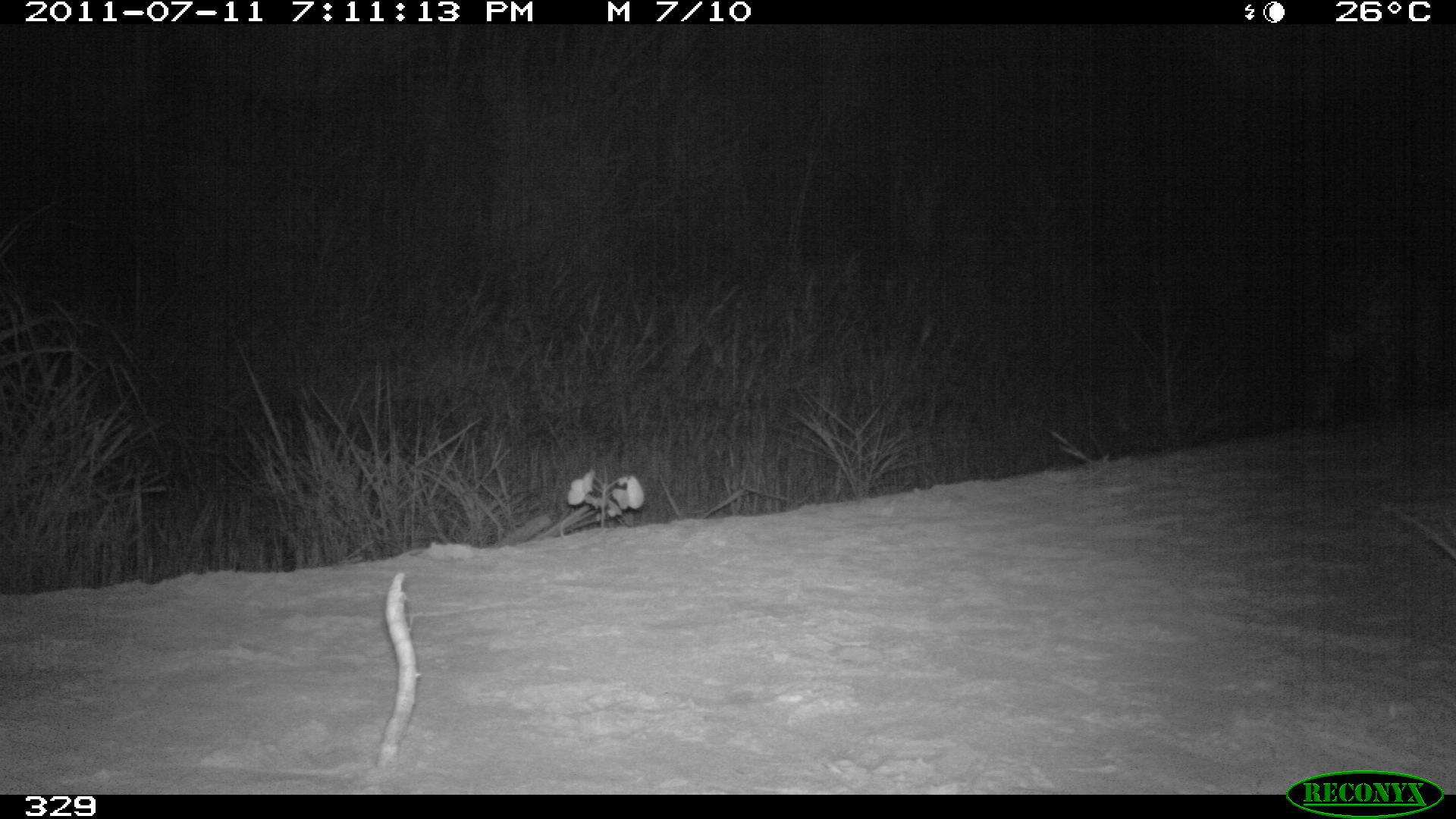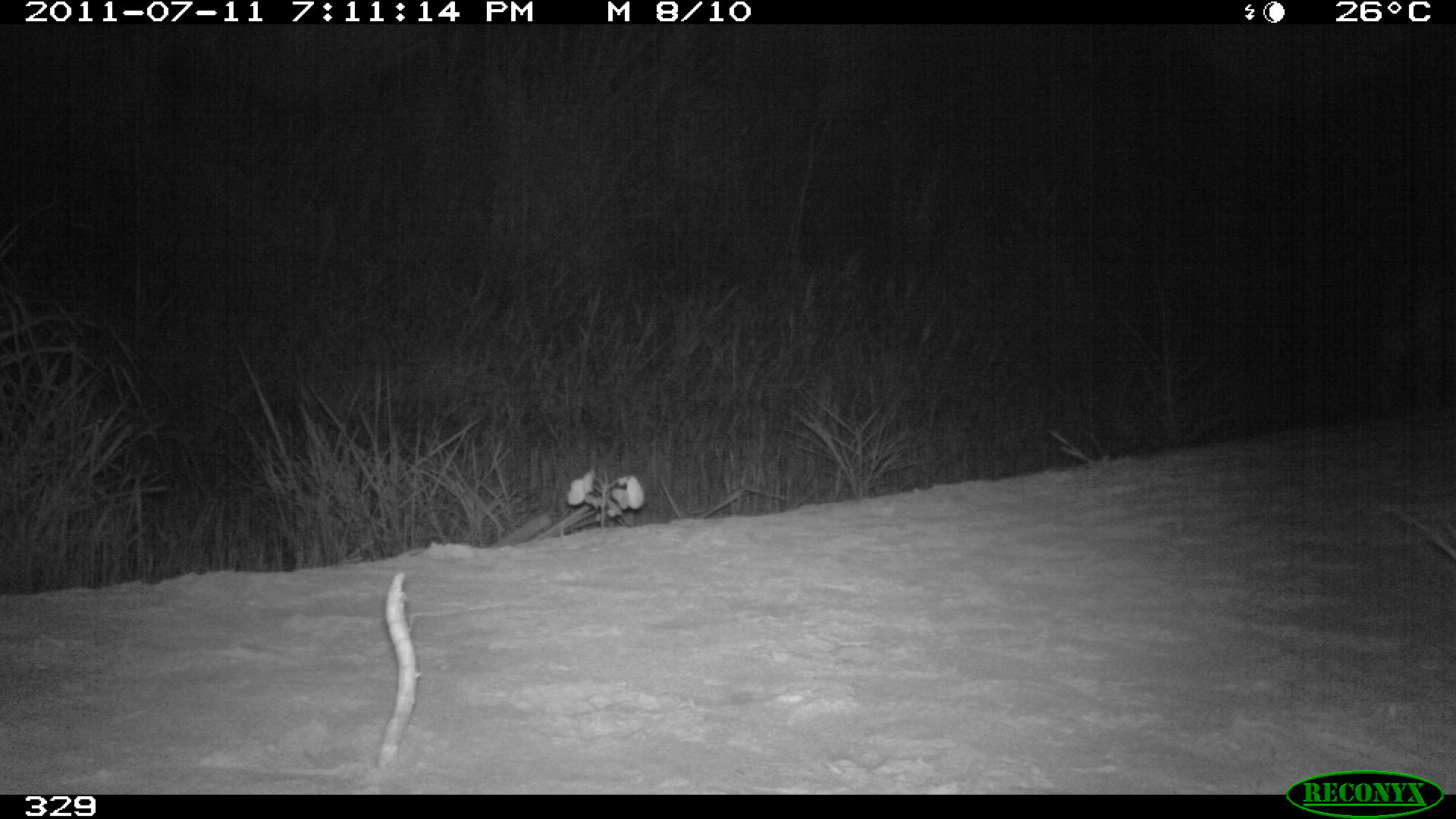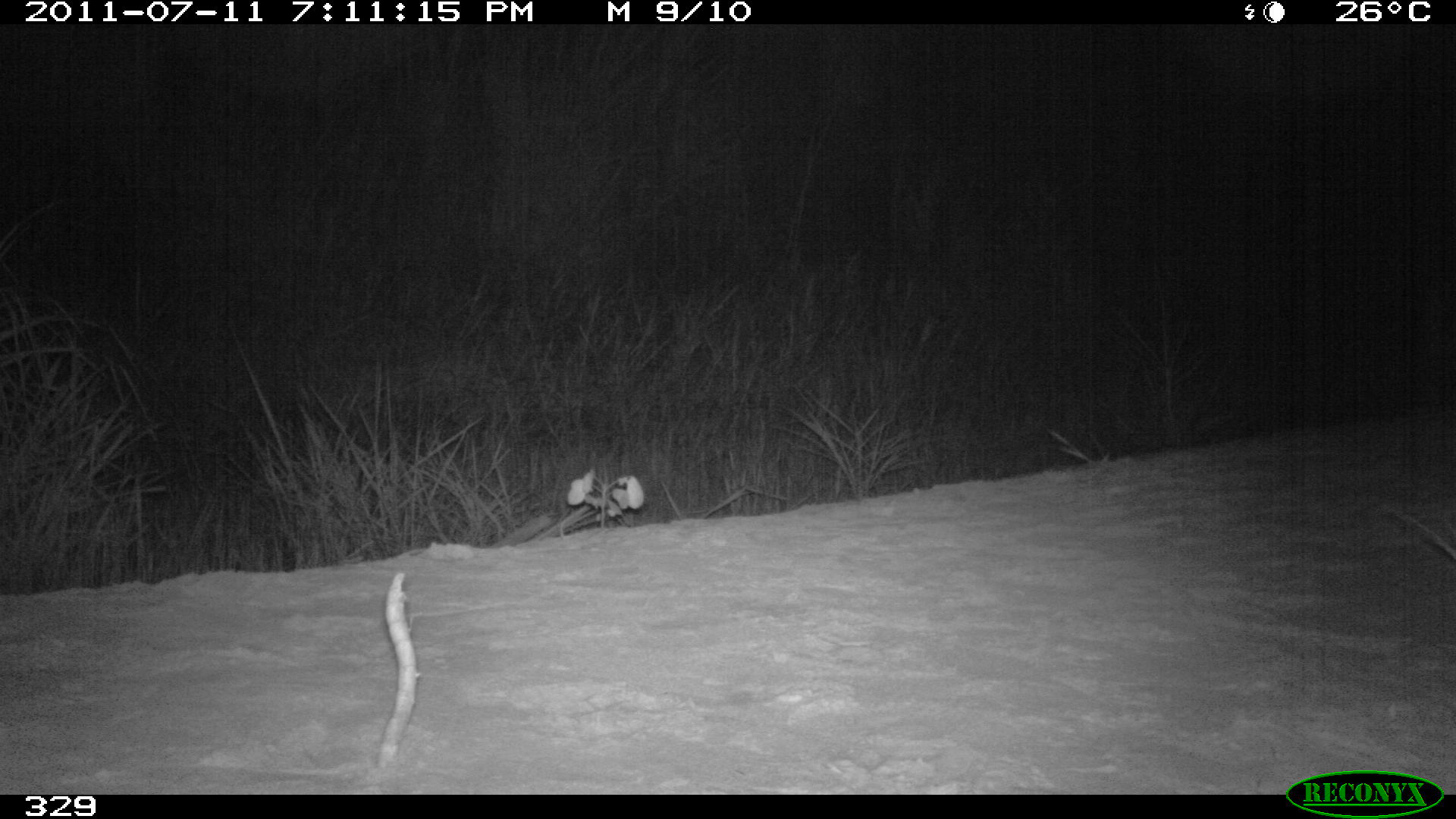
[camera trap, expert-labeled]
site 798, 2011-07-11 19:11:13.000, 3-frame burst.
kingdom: Animalia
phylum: Chordata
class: Mammalia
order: Carnivora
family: Felidae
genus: Panthera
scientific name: Panthera onca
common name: jaguar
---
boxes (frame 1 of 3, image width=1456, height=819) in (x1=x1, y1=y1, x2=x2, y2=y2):
panthera onca: (x1=1294, y1=270, x2=1443, y2=441)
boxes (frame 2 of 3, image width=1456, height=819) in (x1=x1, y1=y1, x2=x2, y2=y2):
panthera onca: (x1=1367, y1=270, x2=1456, y2=408)